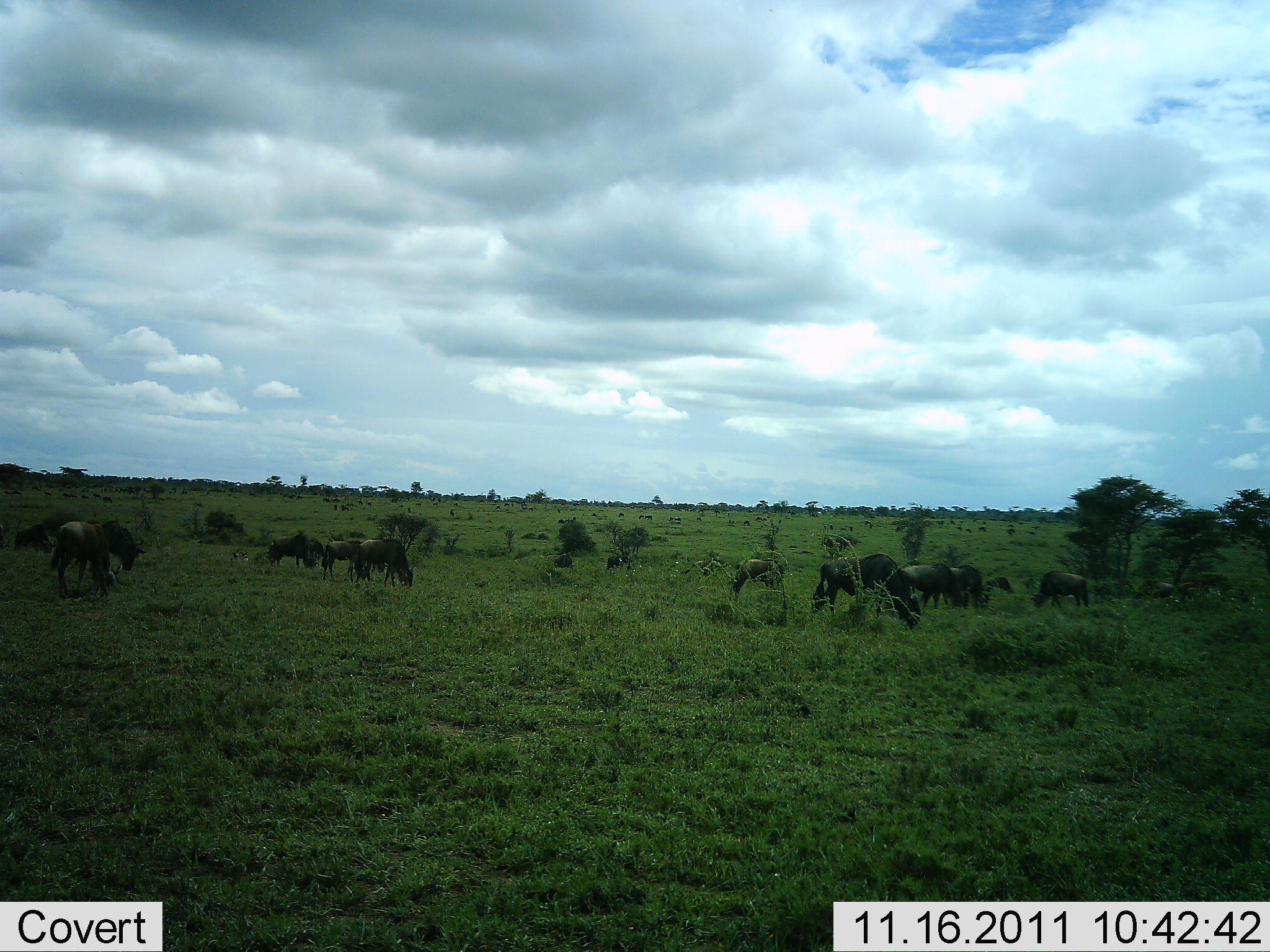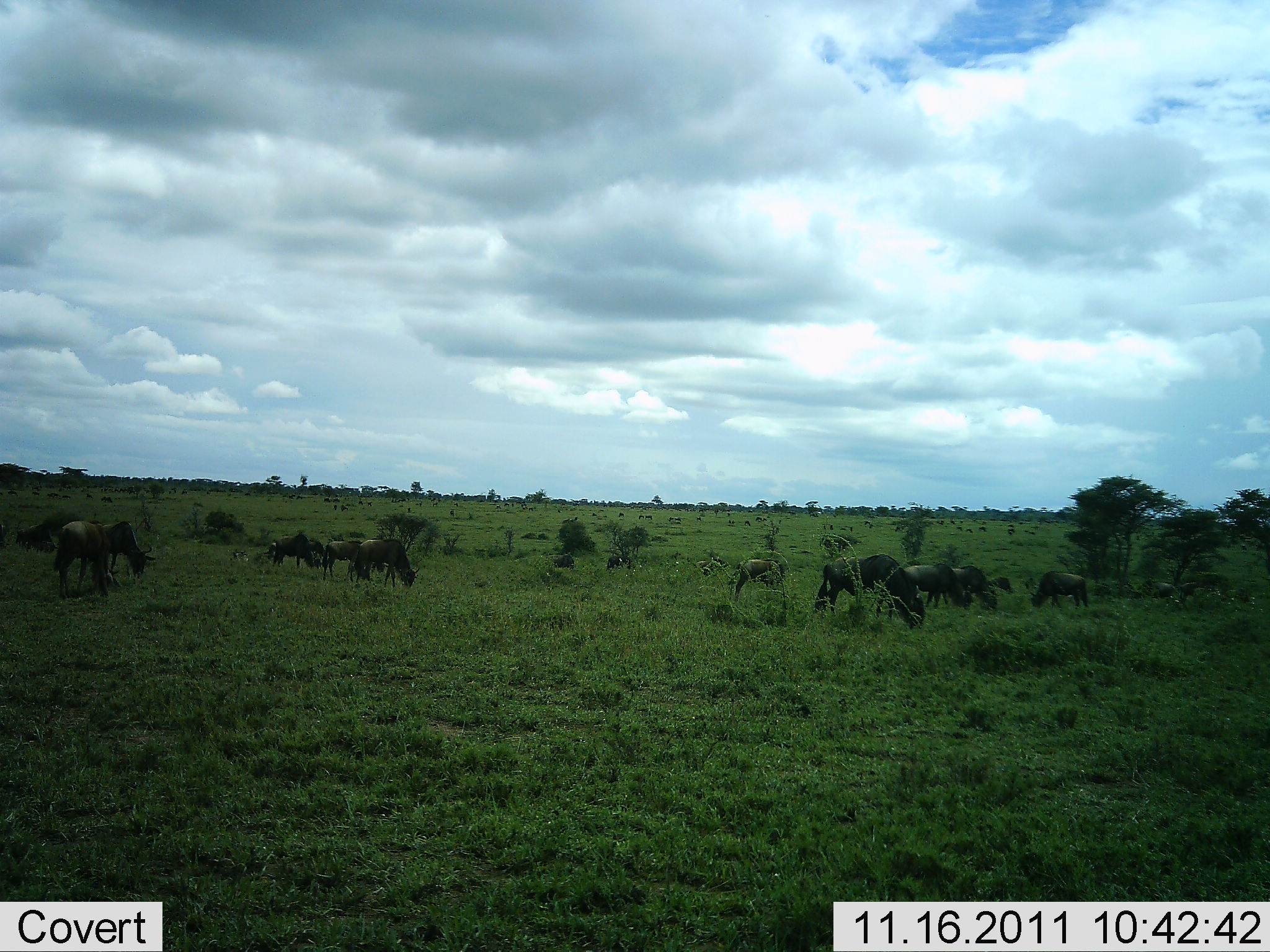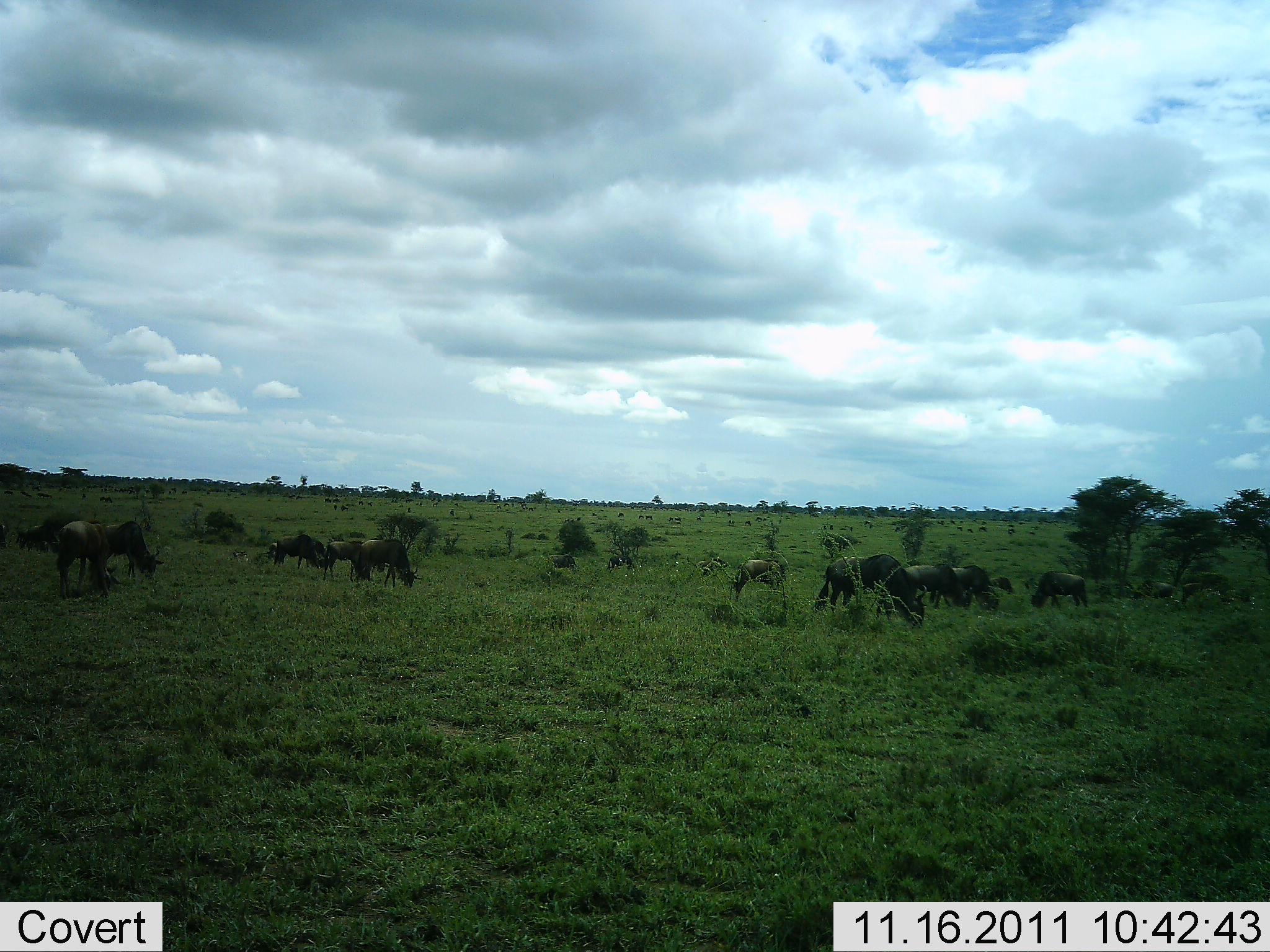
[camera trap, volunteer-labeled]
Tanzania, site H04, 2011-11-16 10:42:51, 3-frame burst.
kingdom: Animalia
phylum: Chordata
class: Mammalia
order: Artiodactyla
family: Bovidae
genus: Connochaetes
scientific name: Connochaetes taurinus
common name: blue wildebeest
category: wildebeest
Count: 11-50.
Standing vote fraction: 46%.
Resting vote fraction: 0%.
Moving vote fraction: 8%.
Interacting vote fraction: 8%.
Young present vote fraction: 8%.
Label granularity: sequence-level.